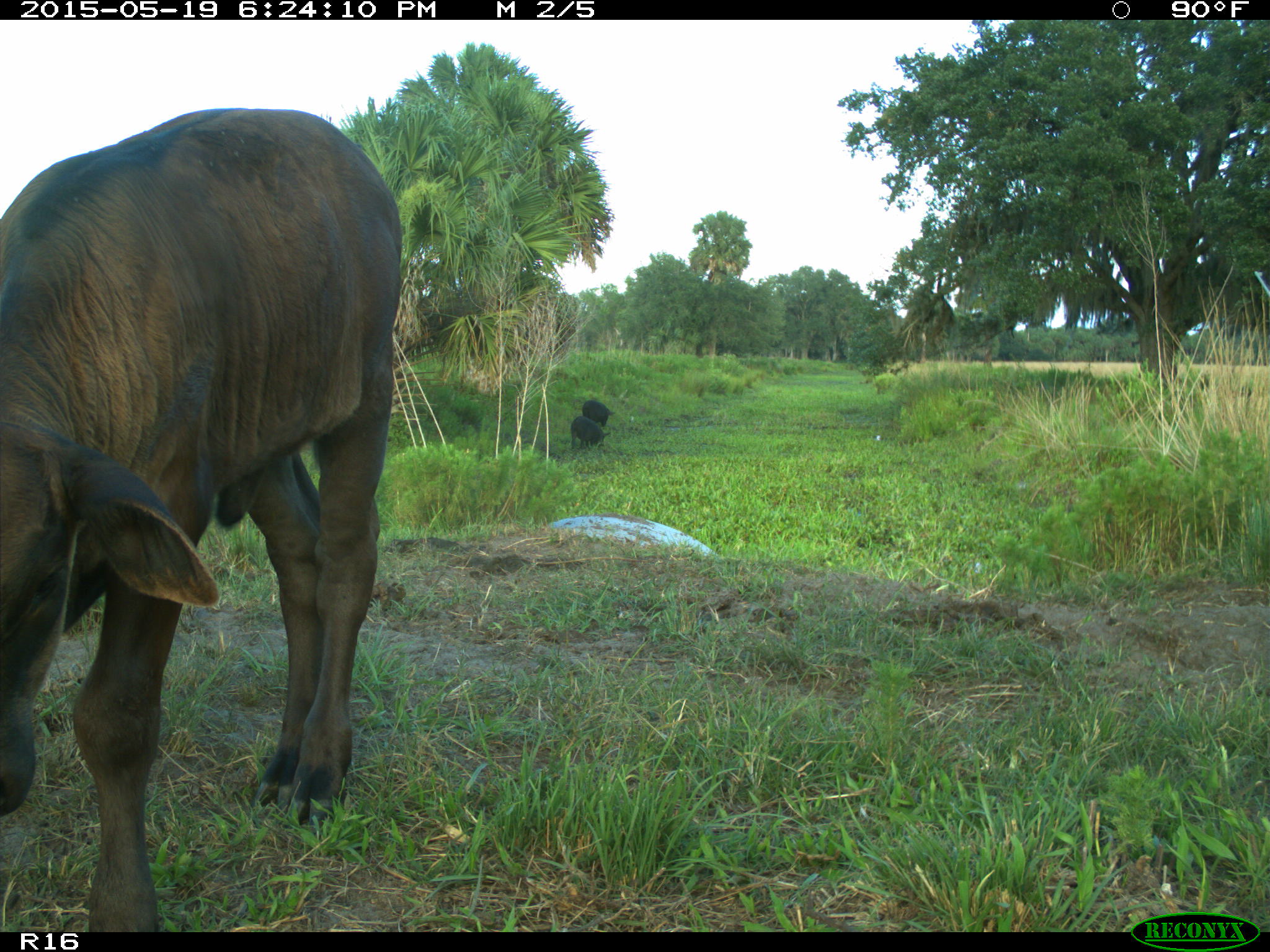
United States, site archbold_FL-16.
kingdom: Animalia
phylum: Chordata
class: Mammalia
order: Artiodactyla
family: Bovidae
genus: Bos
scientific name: Bos taurus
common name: domestic cow